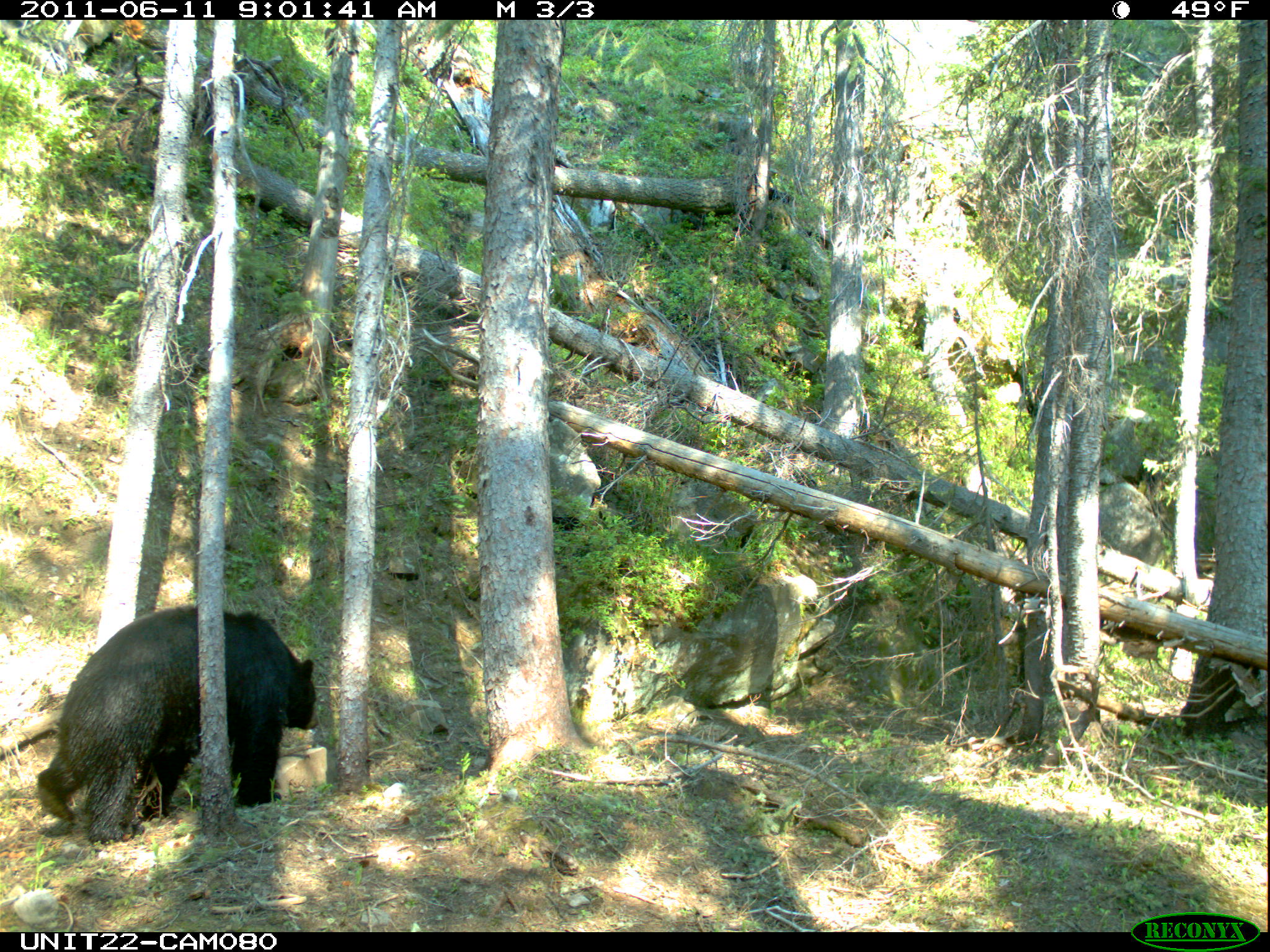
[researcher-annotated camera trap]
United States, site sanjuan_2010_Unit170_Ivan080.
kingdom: Animalia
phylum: Chordata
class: Mammalia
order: Carnivora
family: Ursidae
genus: Ursus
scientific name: Ursus americanus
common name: american black bear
Ursus americanus (american black bear).